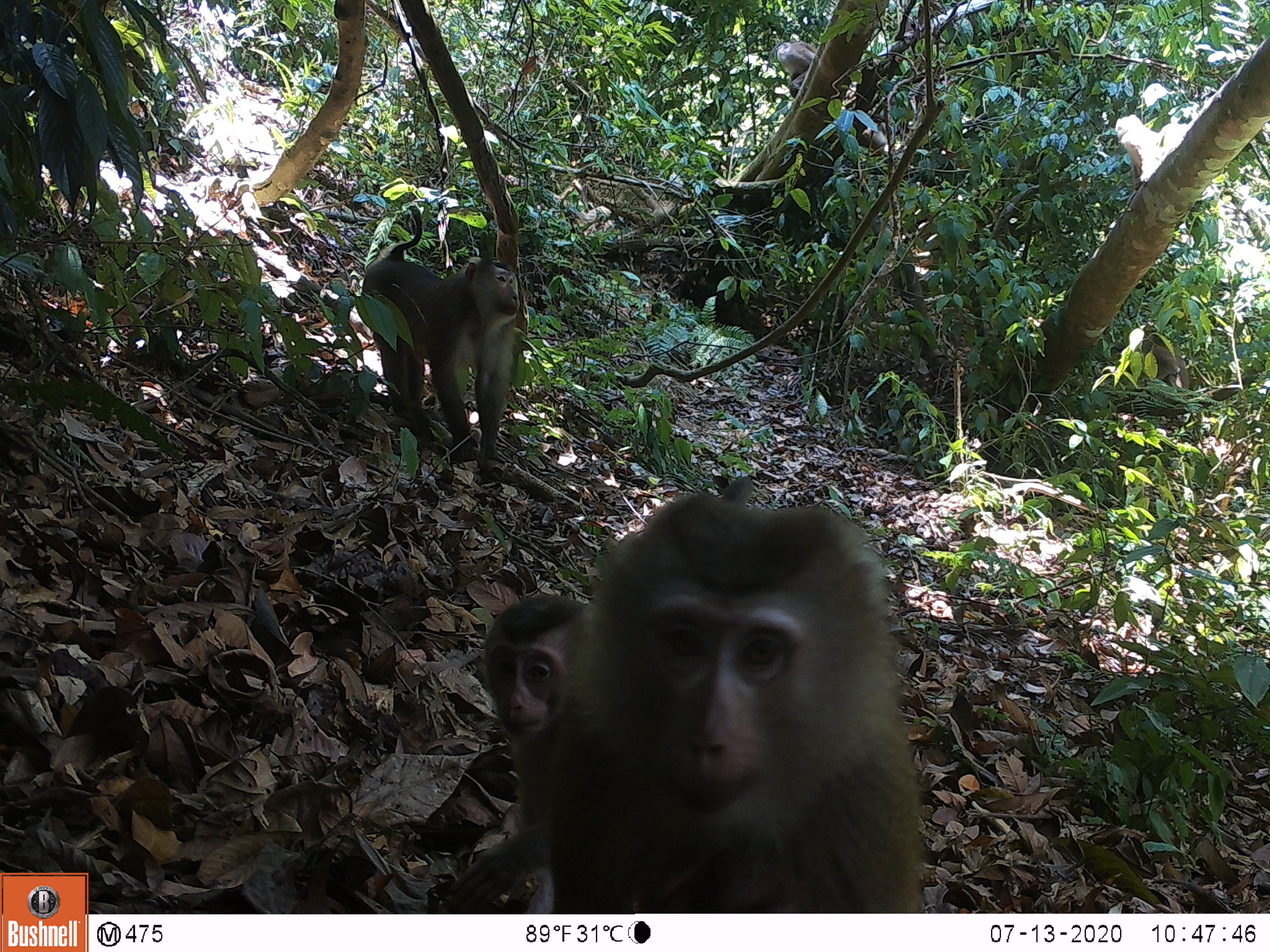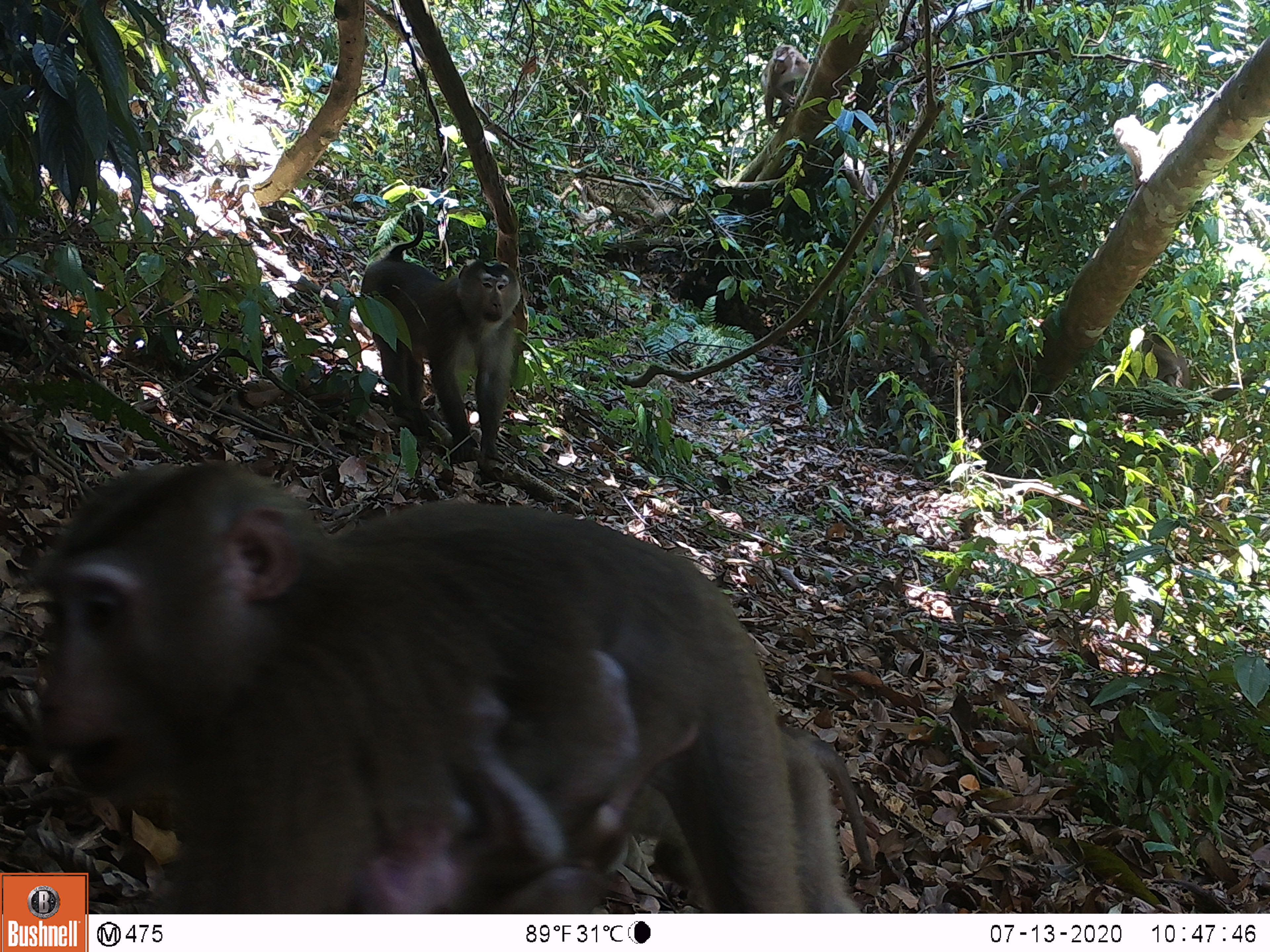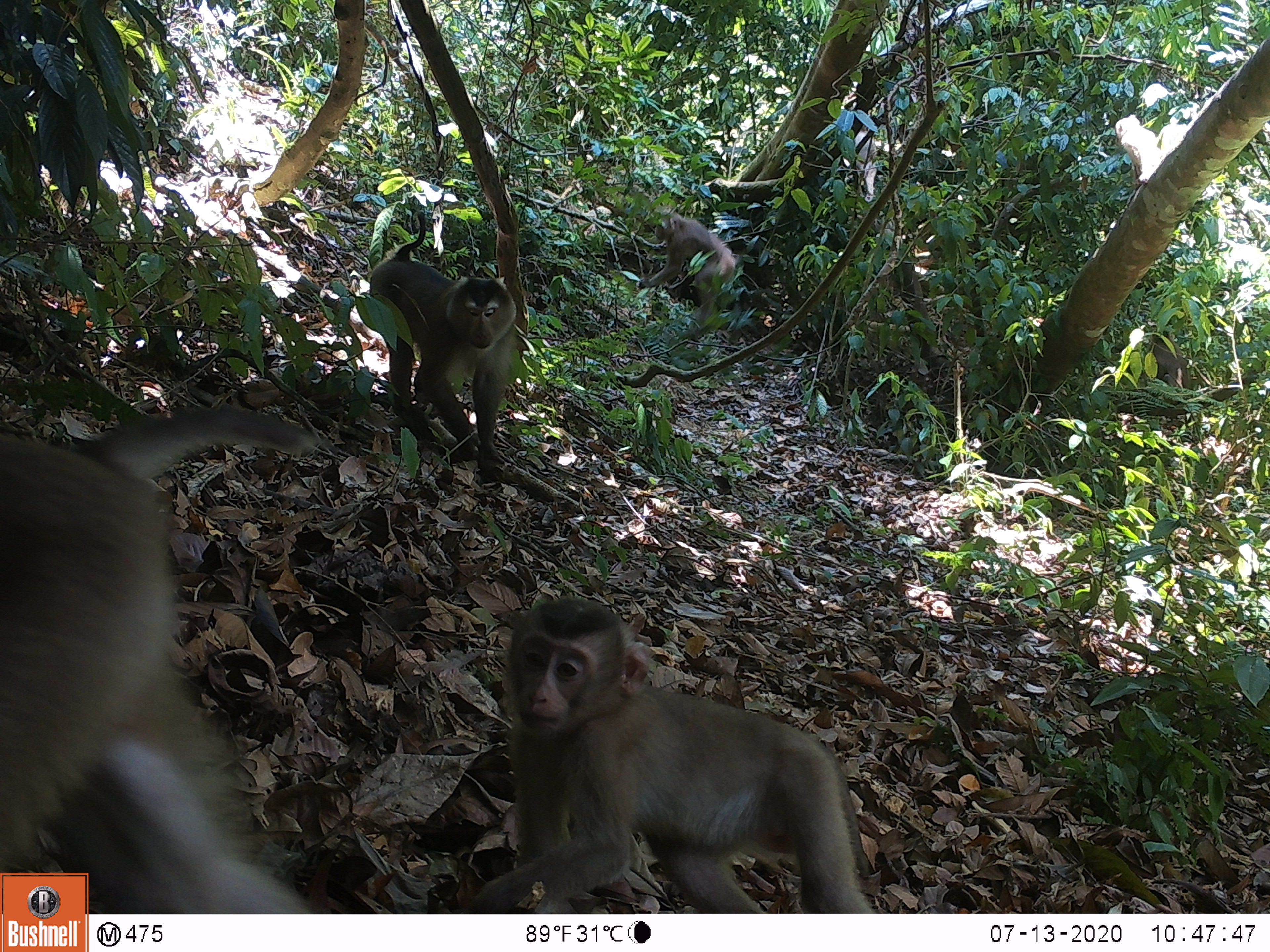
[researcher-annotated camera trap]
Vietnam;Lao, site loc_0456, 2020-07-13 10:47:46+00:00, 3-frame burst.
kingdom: Animalia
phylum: Chordata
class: Mammalia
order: Primates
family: Cercopithecidae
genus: Macaca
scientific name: Macaca nemestrina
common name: pig-tailed macaque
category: pig tailed macaque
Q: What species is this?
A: Pig tailed macaque (pig-tailed macaque) (Macaca nemestrina).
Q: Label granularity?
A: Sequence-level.